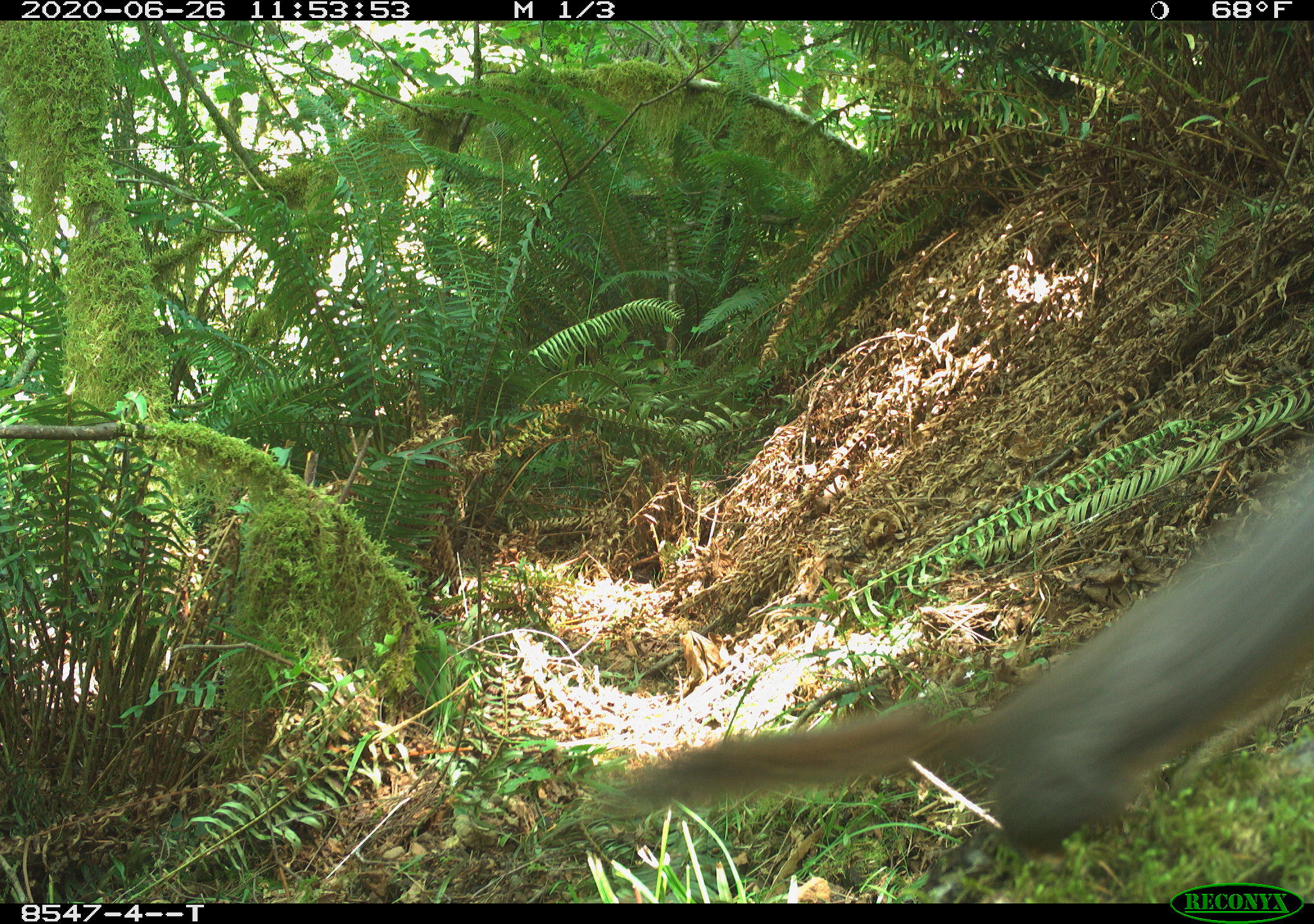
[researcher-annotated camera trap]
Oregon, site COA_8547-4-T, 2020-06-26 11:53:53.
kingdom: Animalia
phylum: Chordata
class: Mammalia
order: Rodentia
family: Sciuridae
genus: Tamiasciurus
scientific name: Tamiasciurus douglasii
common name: douglas squirrel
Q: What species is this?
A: Douglas squirrel (Tamiasciurus douglasii).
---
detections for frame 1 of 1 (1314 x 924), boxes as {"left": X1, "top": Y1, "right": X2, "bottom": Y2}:
douglas squirrel: {"left": 625, "top": 493, "right": 1309, "bottom": 858}